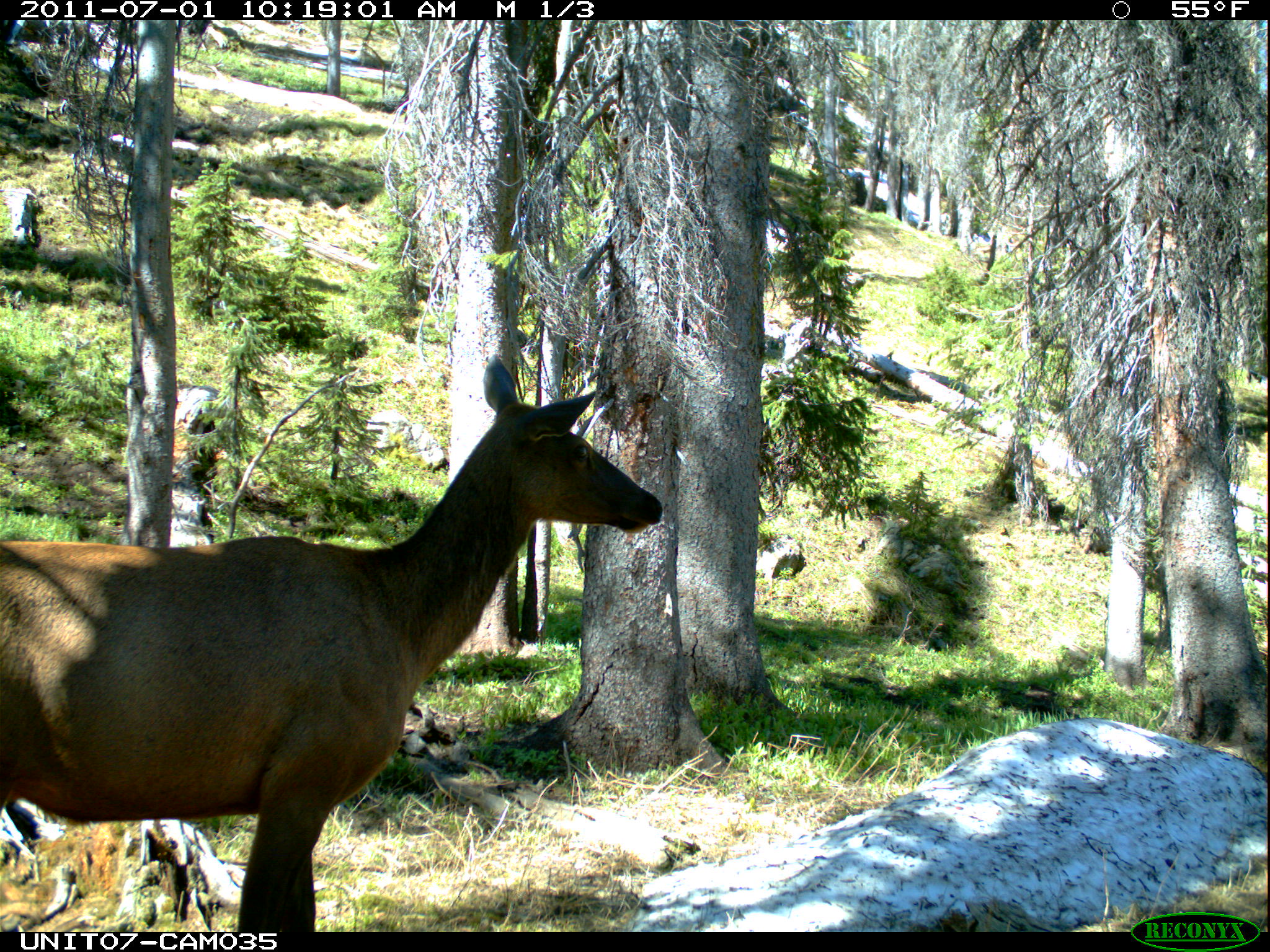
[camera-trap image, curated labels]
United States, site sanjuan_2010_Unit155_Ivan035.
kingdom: Animalia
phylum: Chordata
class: Mammalia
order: Artiodactyla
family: Cervidae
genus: Cervus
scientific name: Cervus elaphus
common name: red deer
Cervus elaphus (red deer).